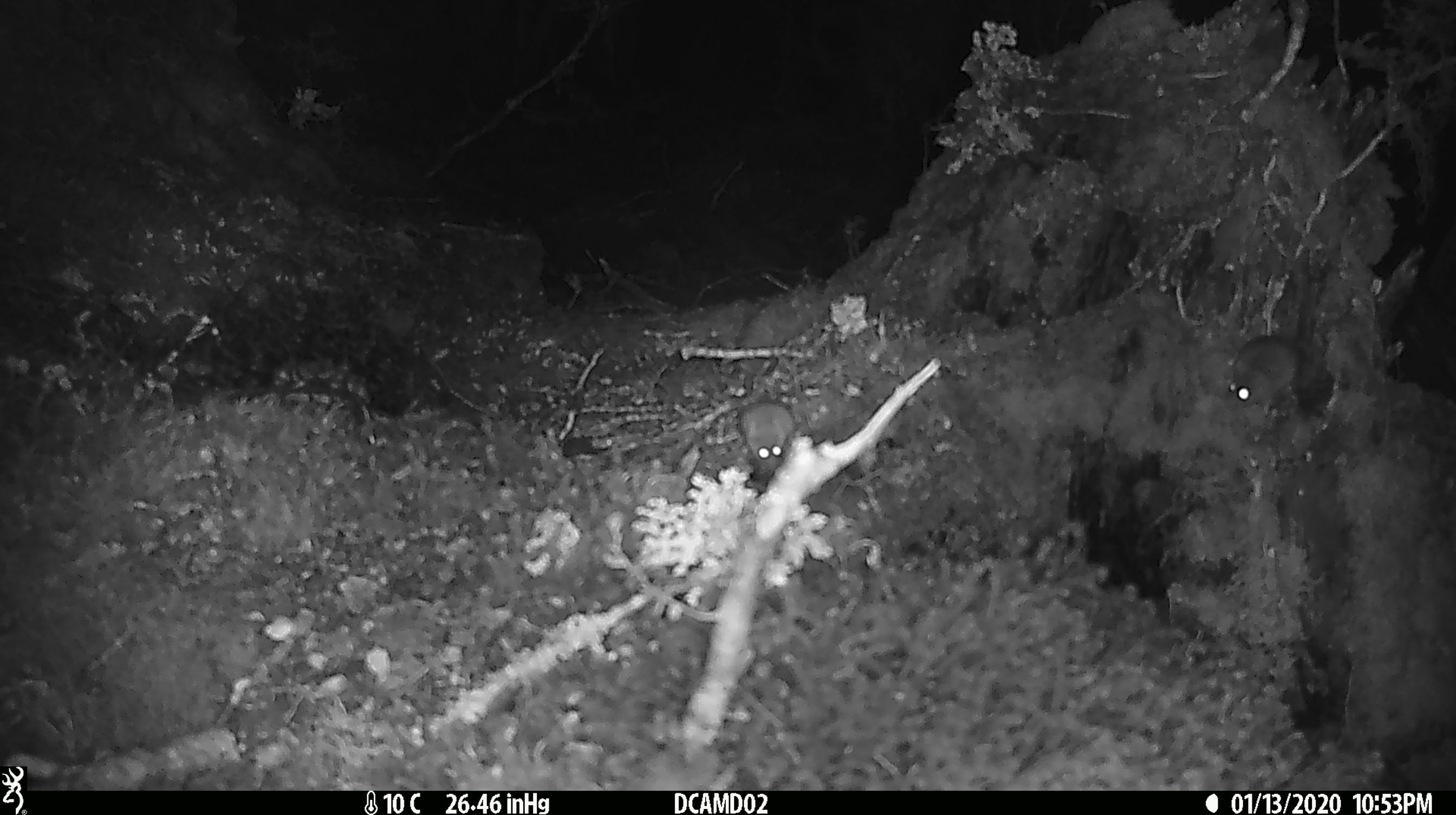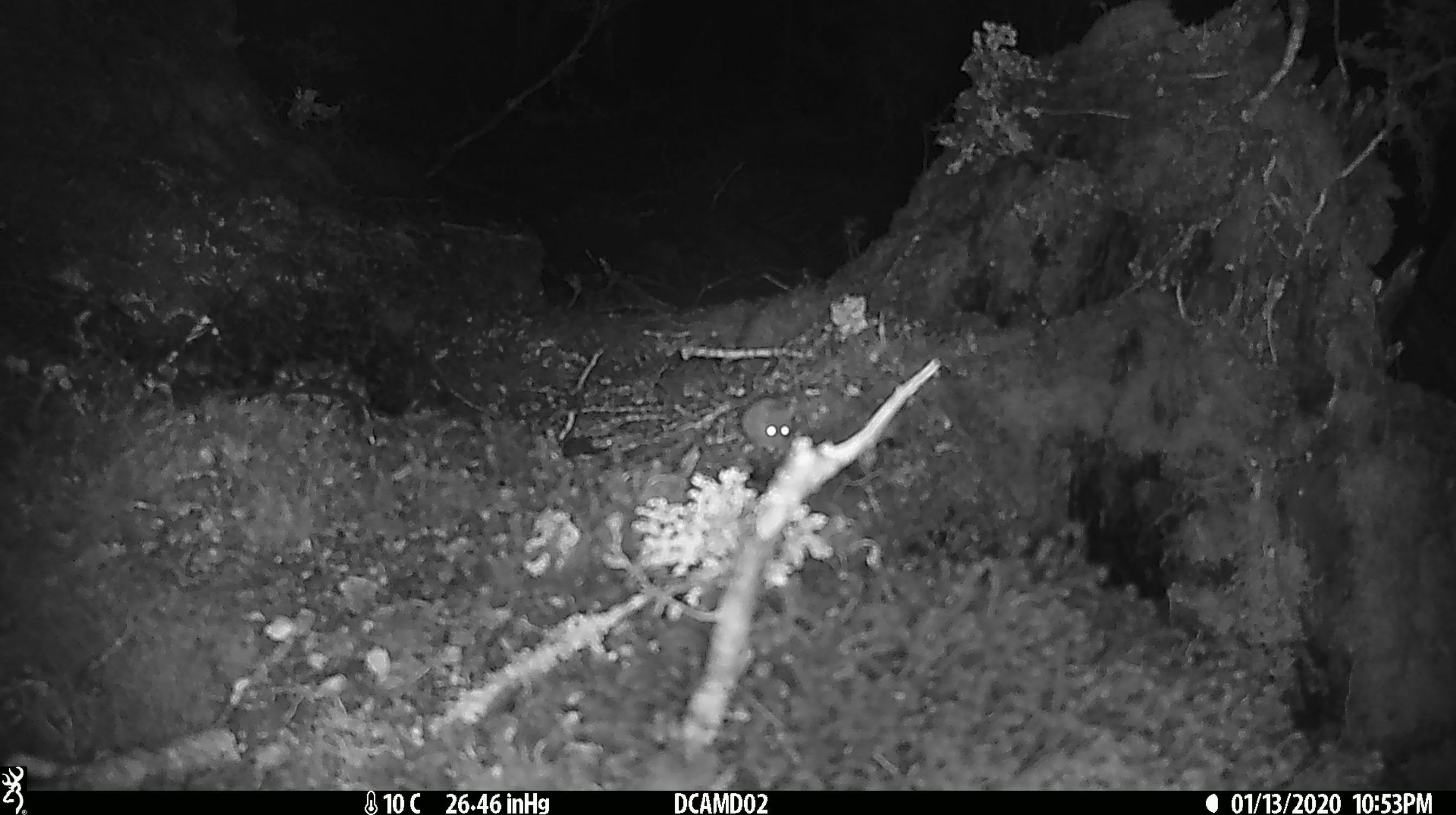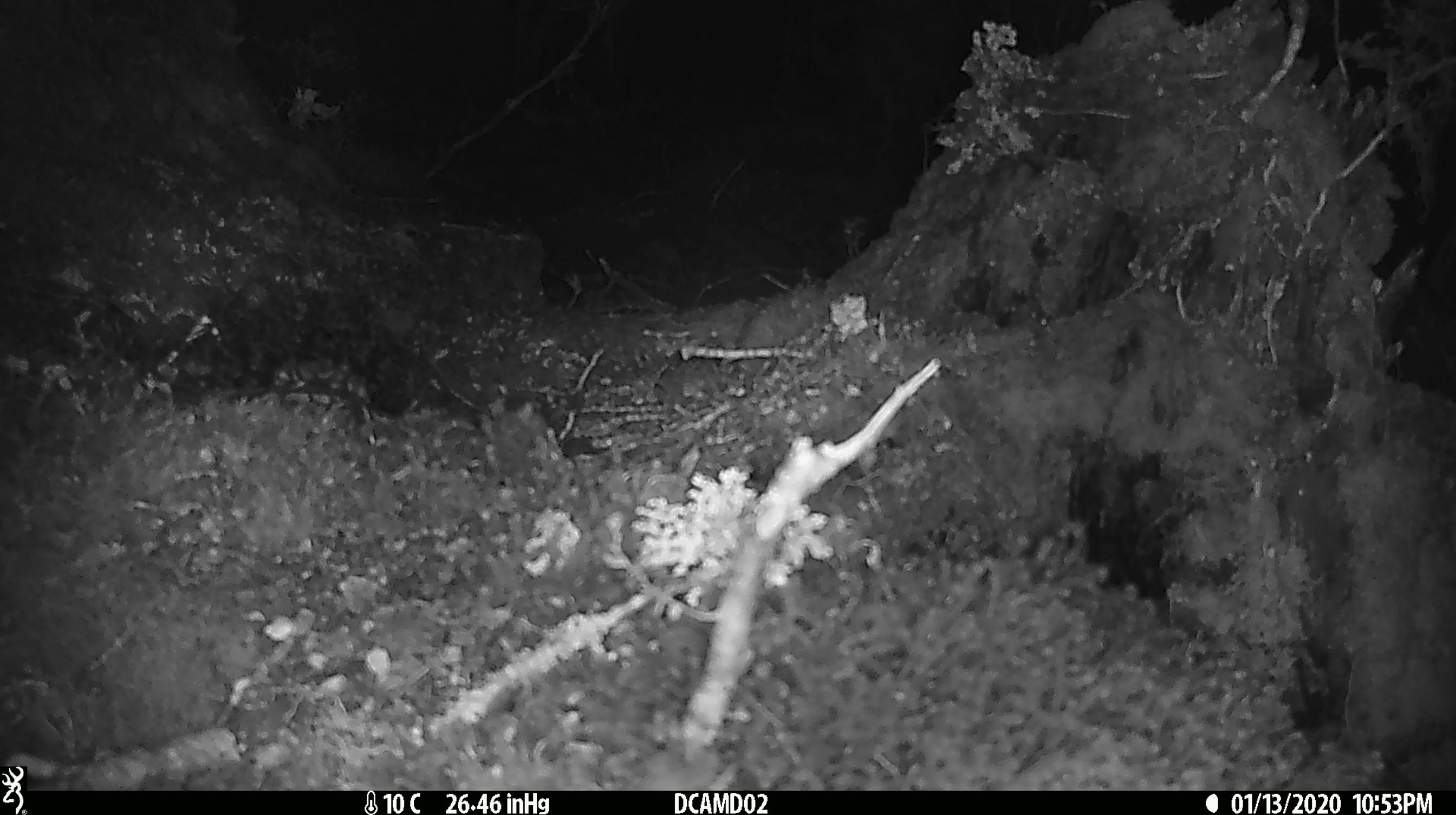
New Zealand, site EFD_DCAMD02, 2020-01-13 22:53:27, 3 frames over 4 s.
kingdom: Animalia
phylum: Chordata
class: Mammalia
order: Rodentia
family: Muridae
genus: Mus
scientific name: Mus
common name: mouse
Mouse (Mus).